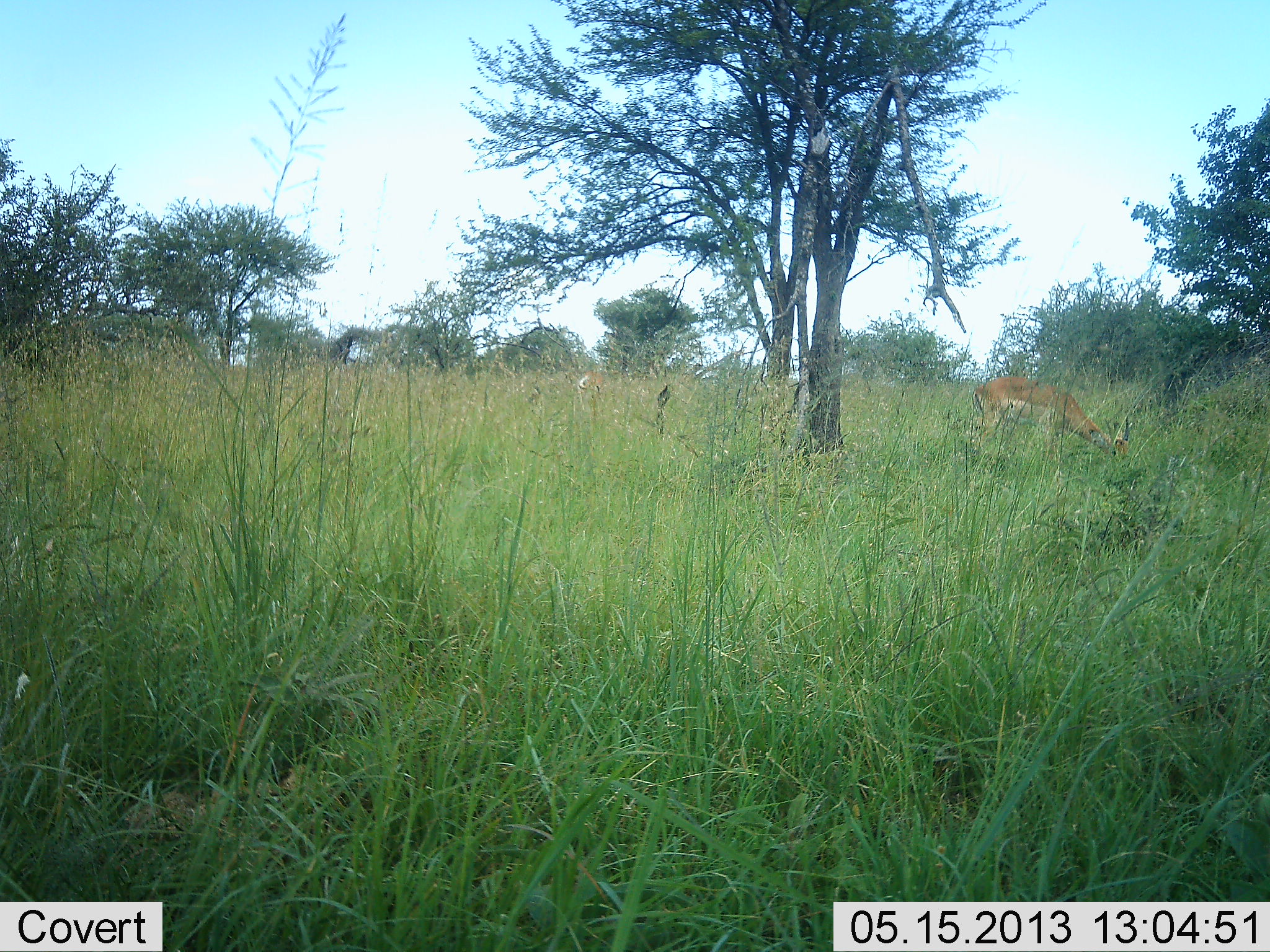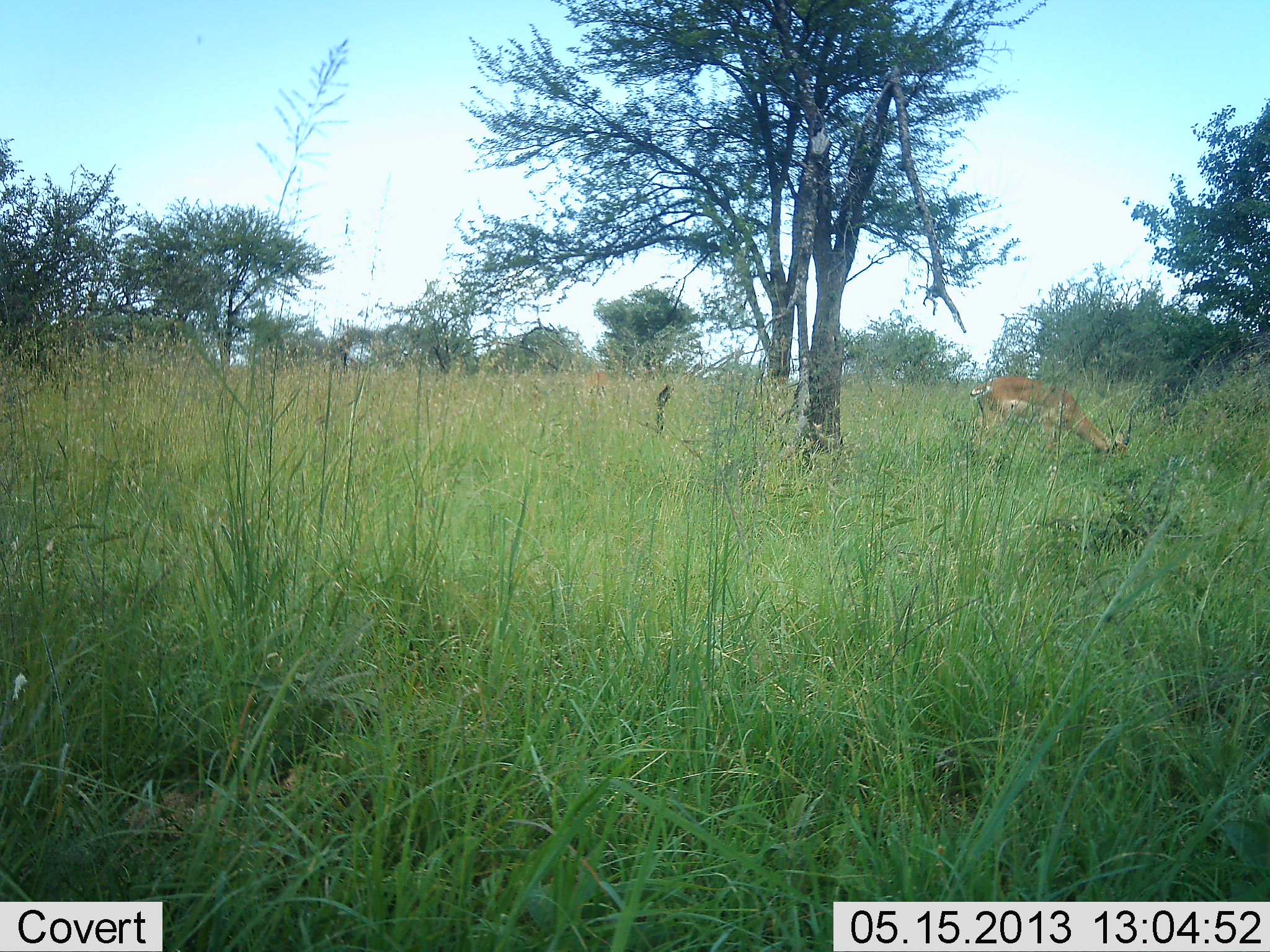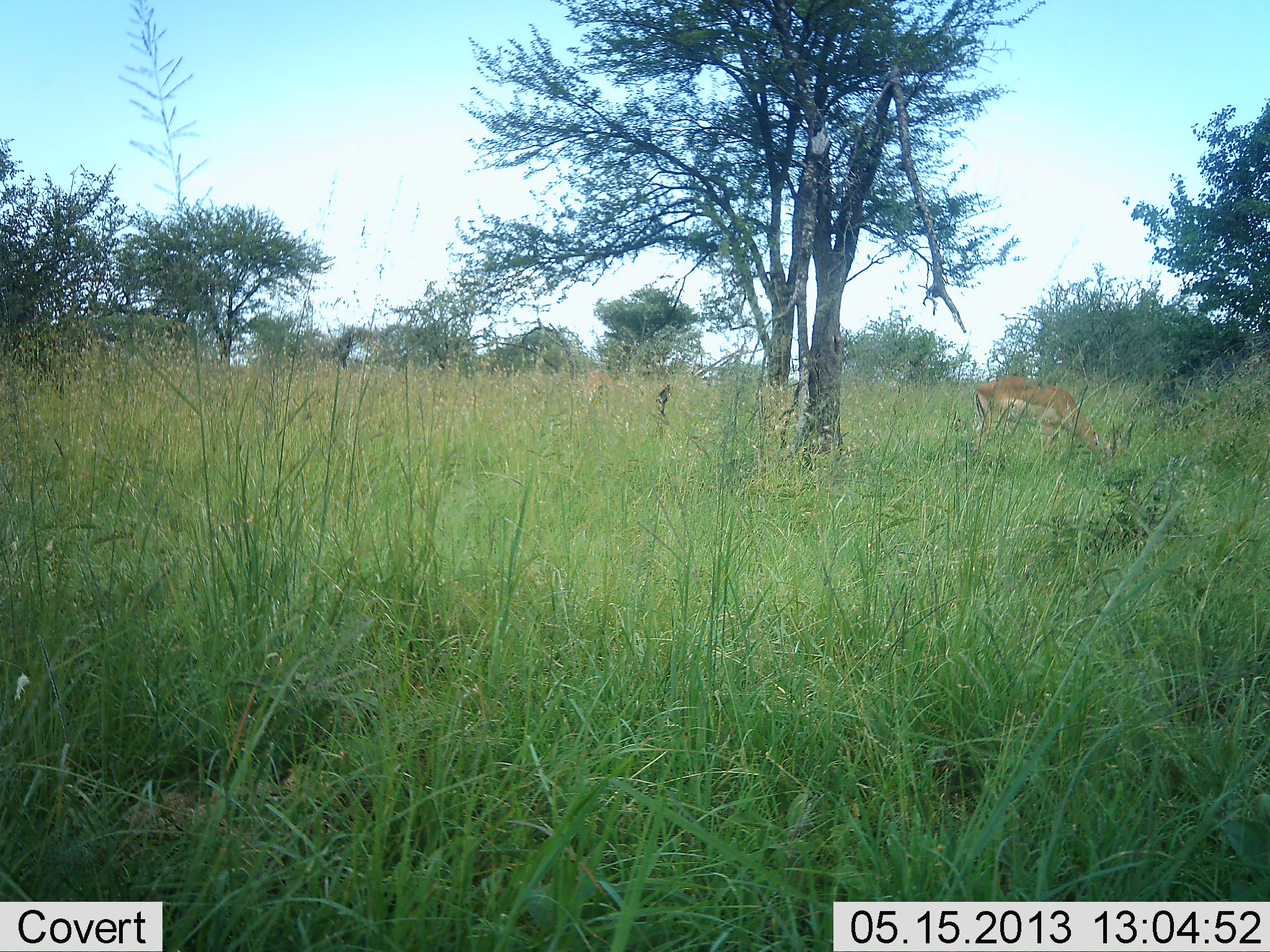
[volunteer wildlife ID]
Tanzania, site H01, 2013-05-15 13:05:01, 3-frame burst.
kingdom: Animalia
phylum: Chordata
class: Mammalia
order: Artiodactyla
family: Bovidae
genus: Nanger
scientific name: Nanger granti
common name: grant's gazelle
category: gazellegrants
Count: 1.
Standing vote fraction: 20%.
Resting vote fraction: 10%.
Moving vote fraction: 0%.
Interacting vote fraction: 0%.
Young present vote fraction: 0%.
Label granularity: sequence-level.